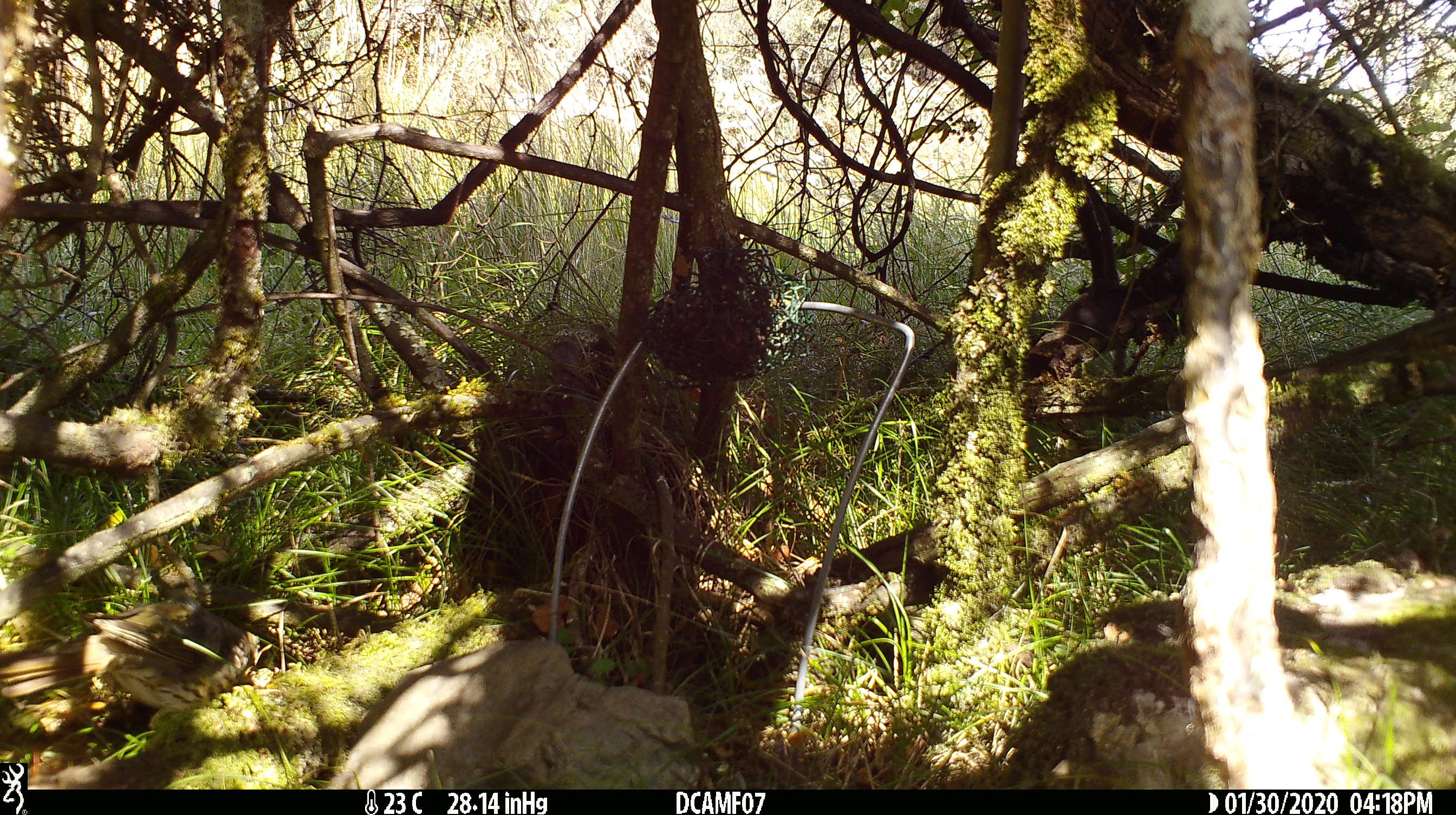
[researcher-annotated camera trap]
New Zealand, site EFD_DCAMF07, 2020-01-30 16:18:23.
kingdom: Animalia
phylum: Chordata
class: Aves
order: Passeriformes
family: Turdidae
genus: Turdus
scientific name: Turdus philomelos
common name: song thrush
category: thrush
Thrush (song thrush) (Turdus philomelos).